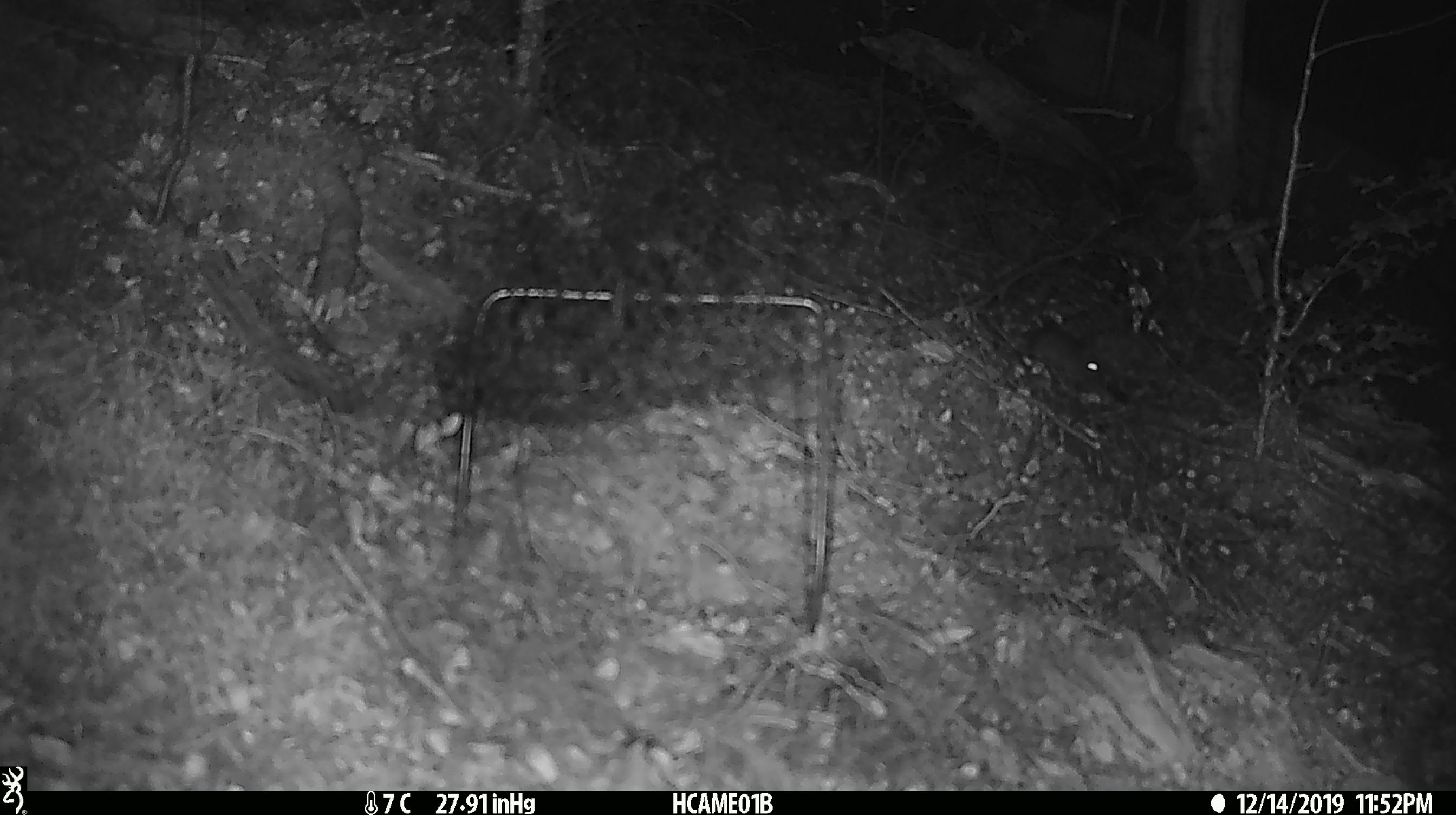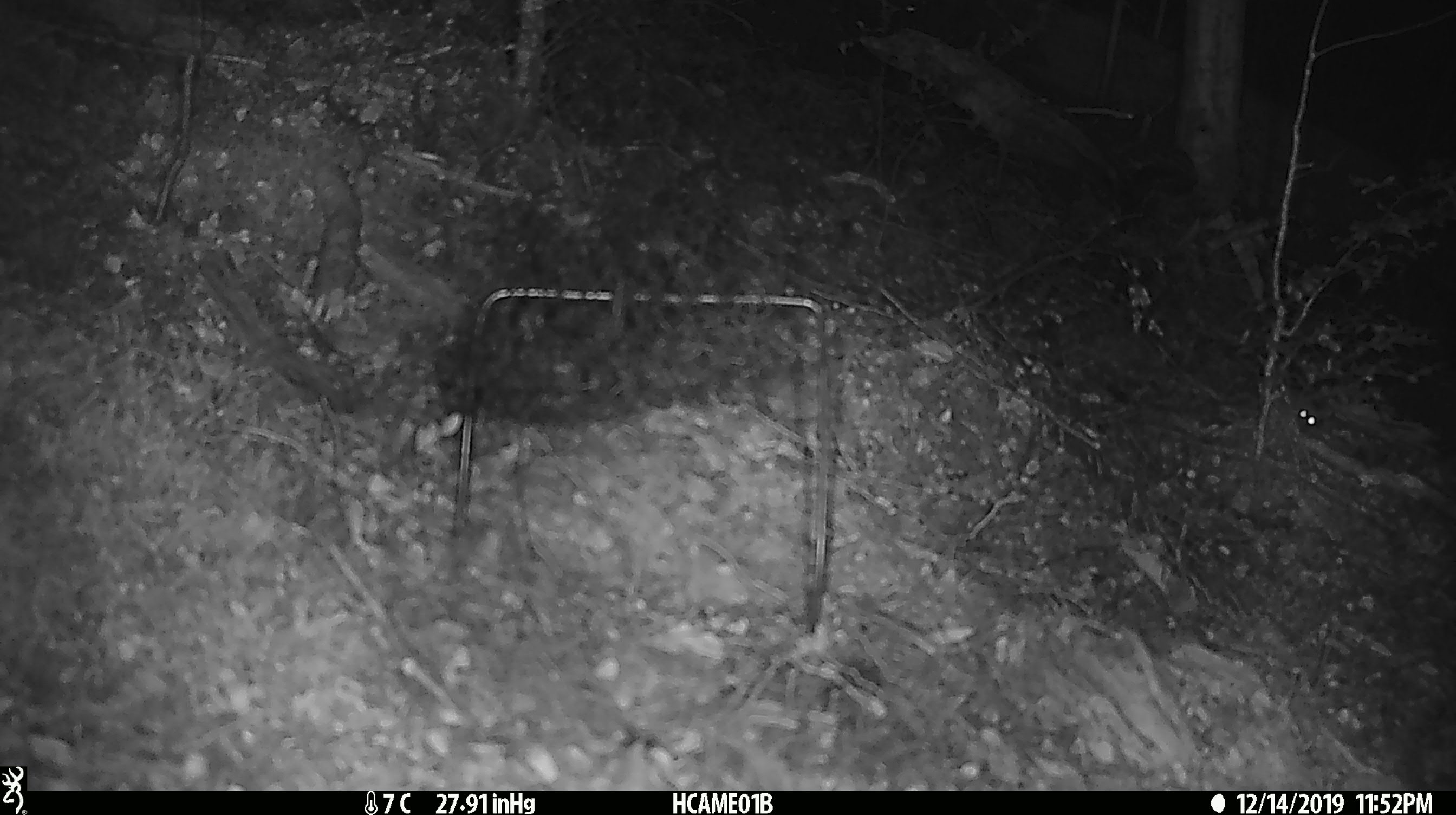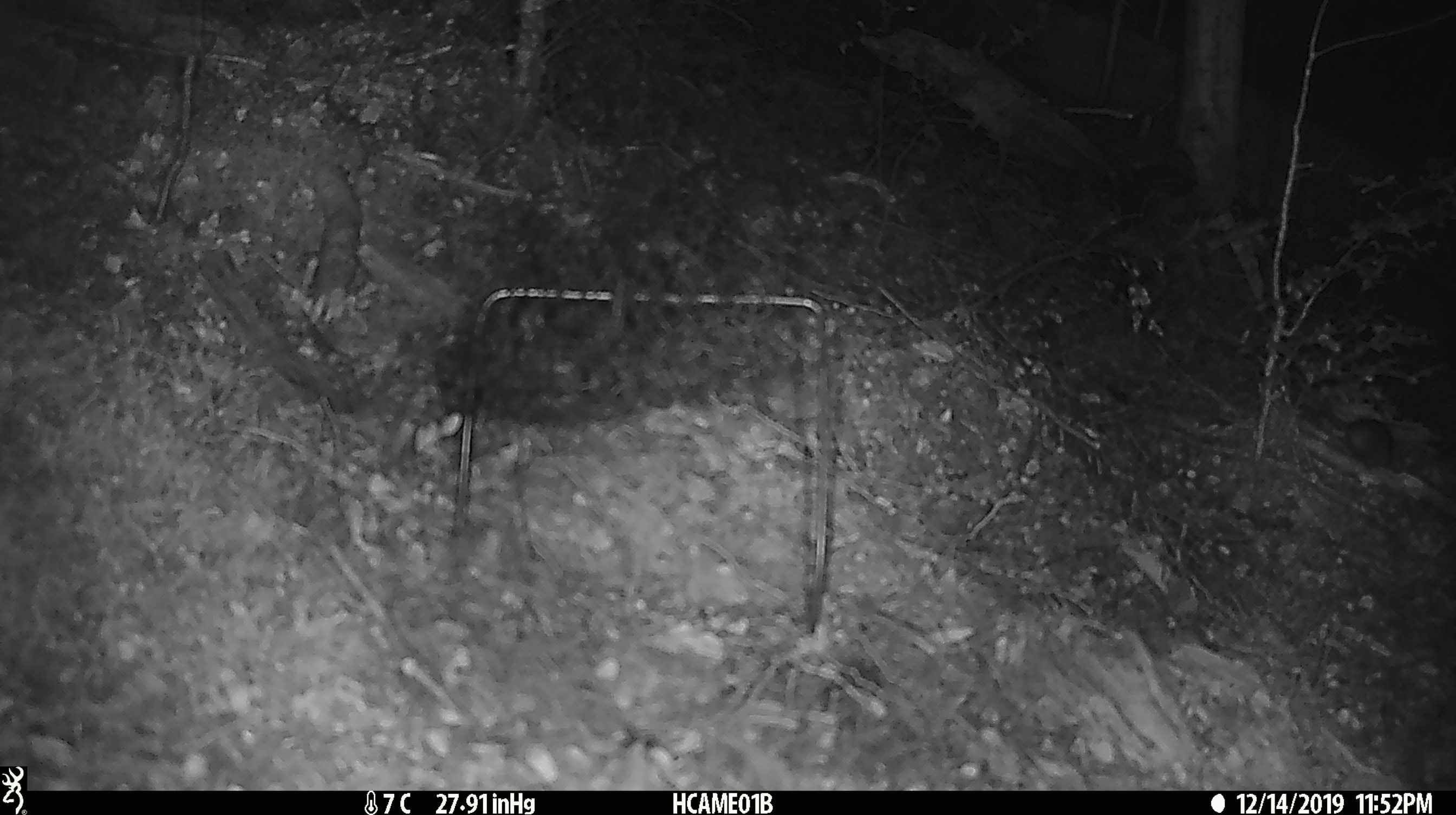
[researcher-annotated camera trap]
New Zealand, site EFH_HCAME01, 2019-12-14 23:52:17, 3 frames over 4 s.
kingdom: Animalia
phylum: Chordata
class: Mammalia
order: Rodentia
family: Muridae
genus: Mus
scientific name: Mus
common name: mouse